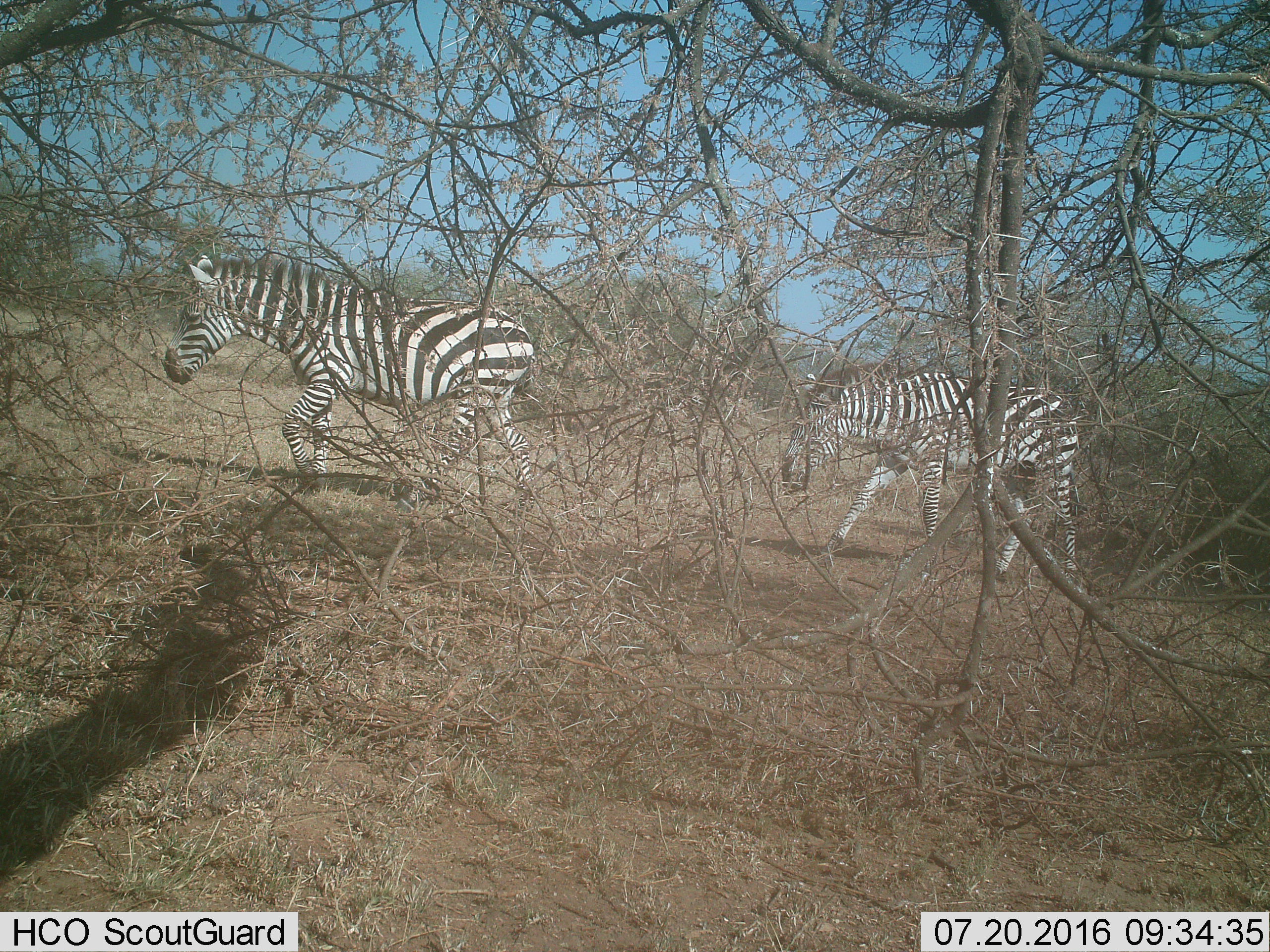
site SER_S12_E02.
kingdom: Animalia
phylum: Chordata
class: Mammalia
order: Perissodactyla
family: Equidae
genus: Equus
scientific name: Equus quagga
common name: plains zebra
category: zebraplains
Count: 2.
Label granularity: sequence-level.